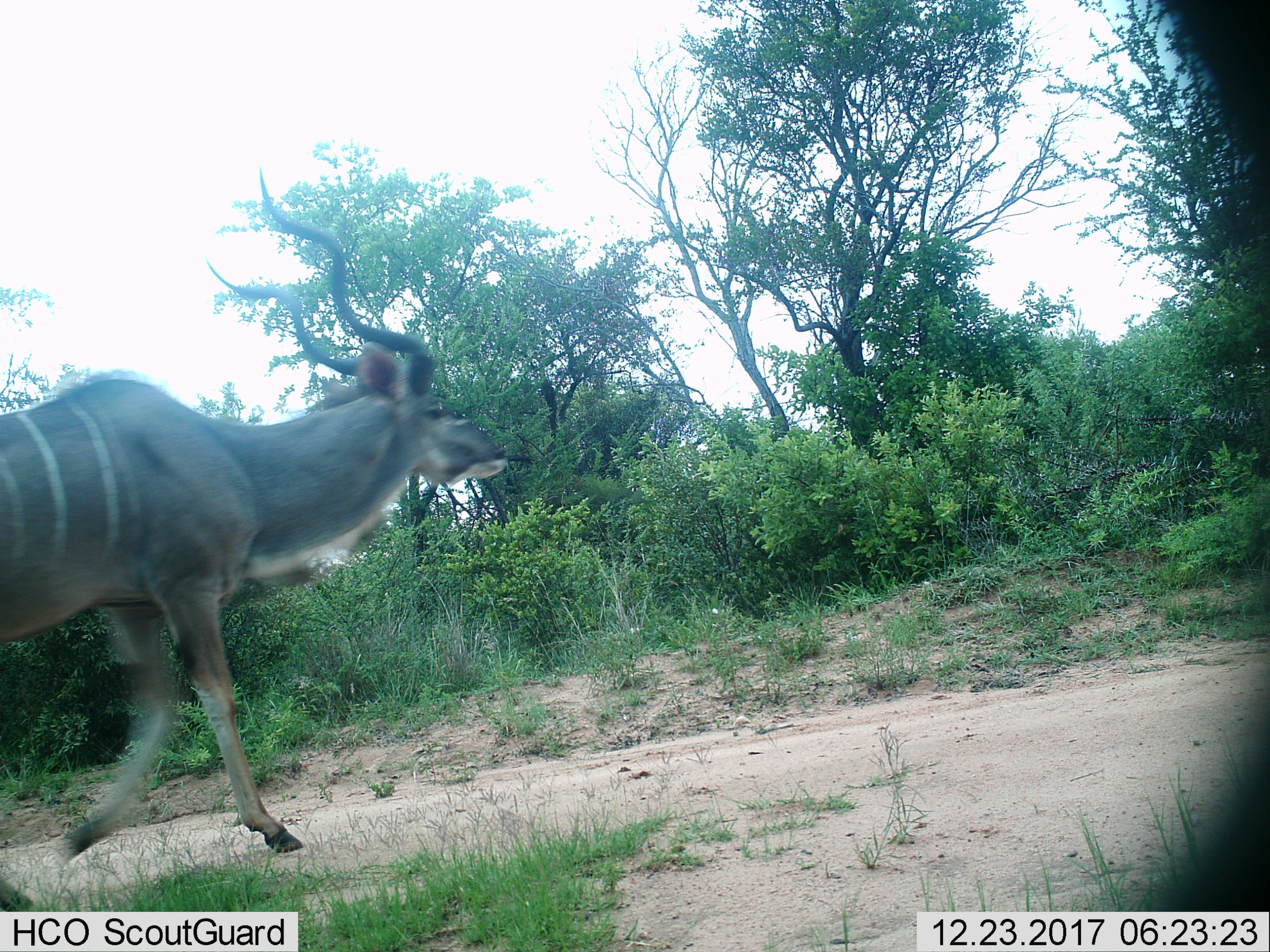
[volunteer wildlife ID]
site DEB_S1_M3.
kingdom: Animalia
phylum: Chordata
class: Mammalia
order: Artiodactyla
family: Bovidae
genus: Tragelaphus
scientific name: Tragelaphus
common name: kudu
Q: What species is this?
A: Kudu (Tragelaphus).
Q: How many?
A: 1.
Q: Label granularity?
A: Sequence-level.